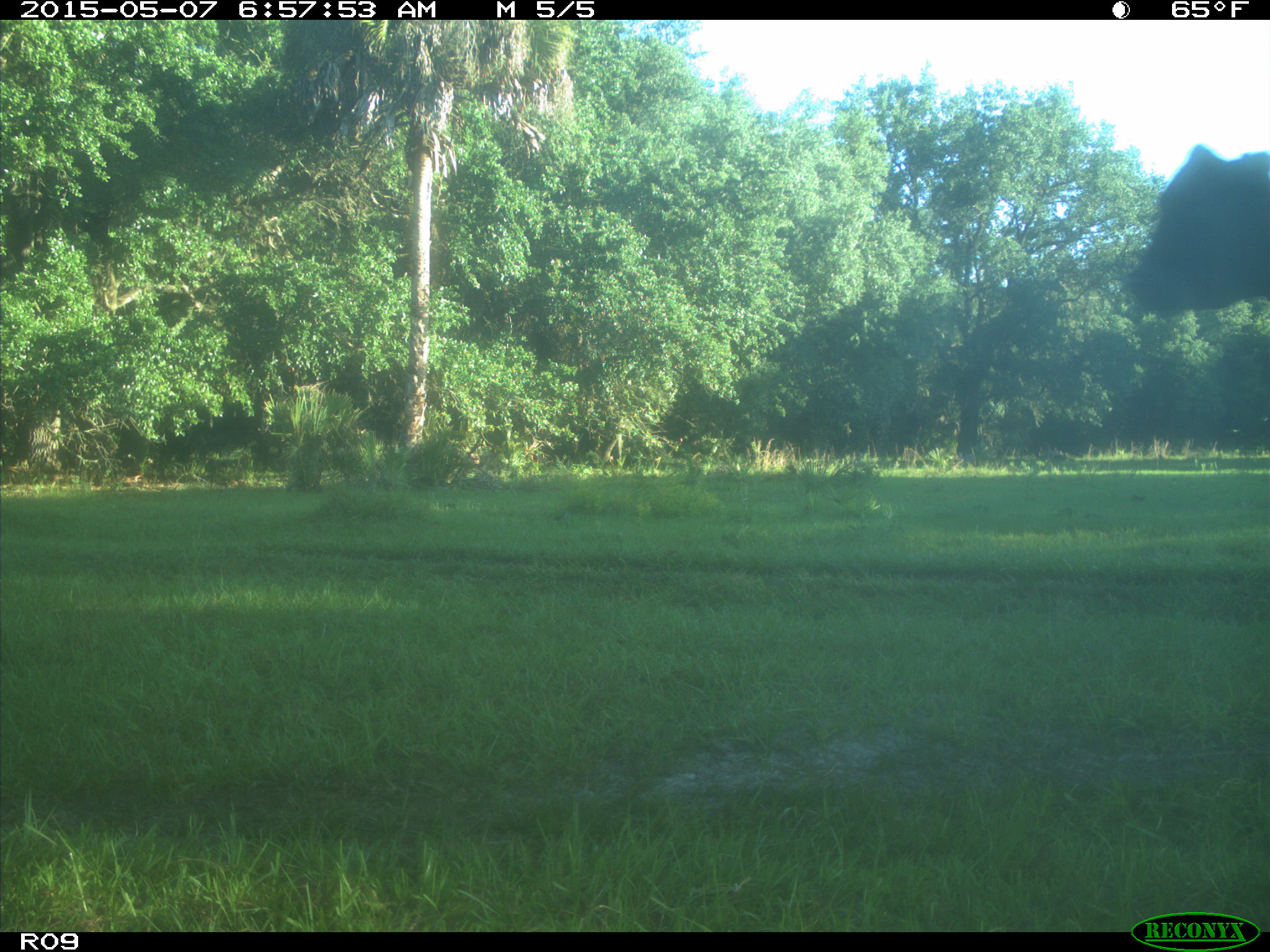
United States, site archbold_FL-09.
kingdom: Animalia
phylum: Chordata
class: Mammalia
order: Artiodactyla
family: Bovidae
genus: Bos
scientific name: Bos taurus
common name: domestic cow